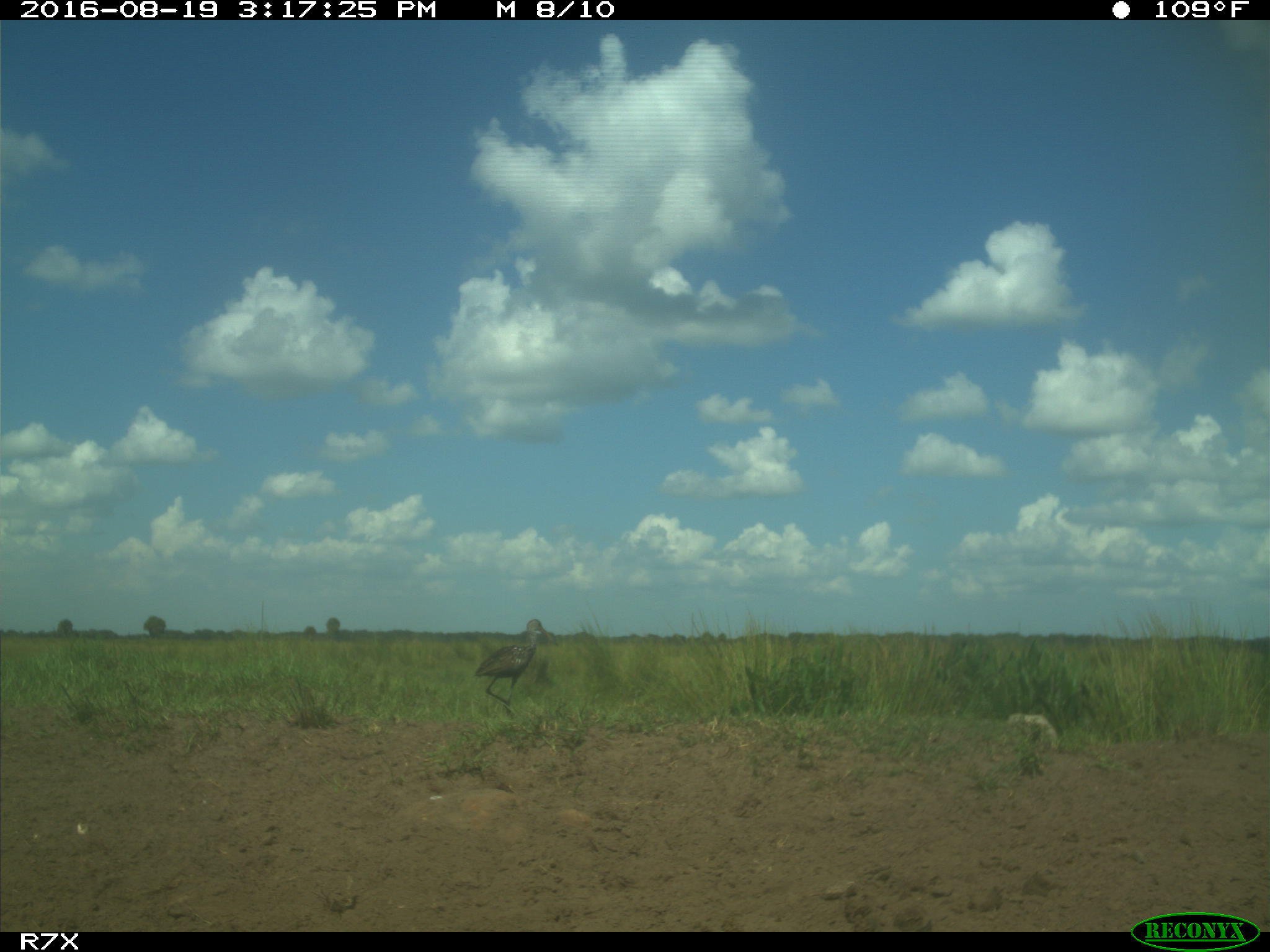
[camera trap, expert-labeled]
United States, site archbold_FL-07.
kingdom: Animalia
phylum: Chordata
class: Aves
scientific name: Aves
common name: birds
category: unidentified bird